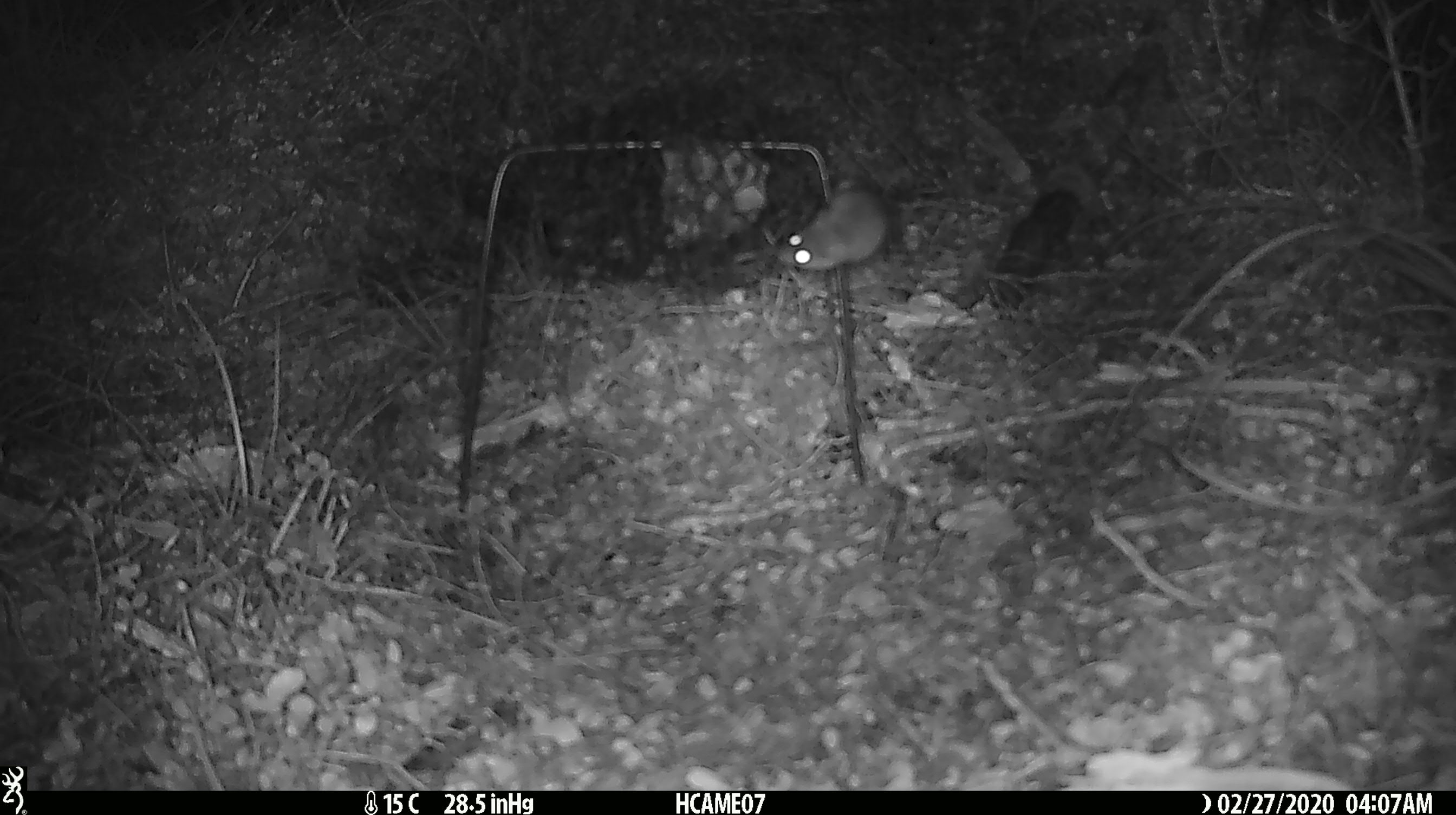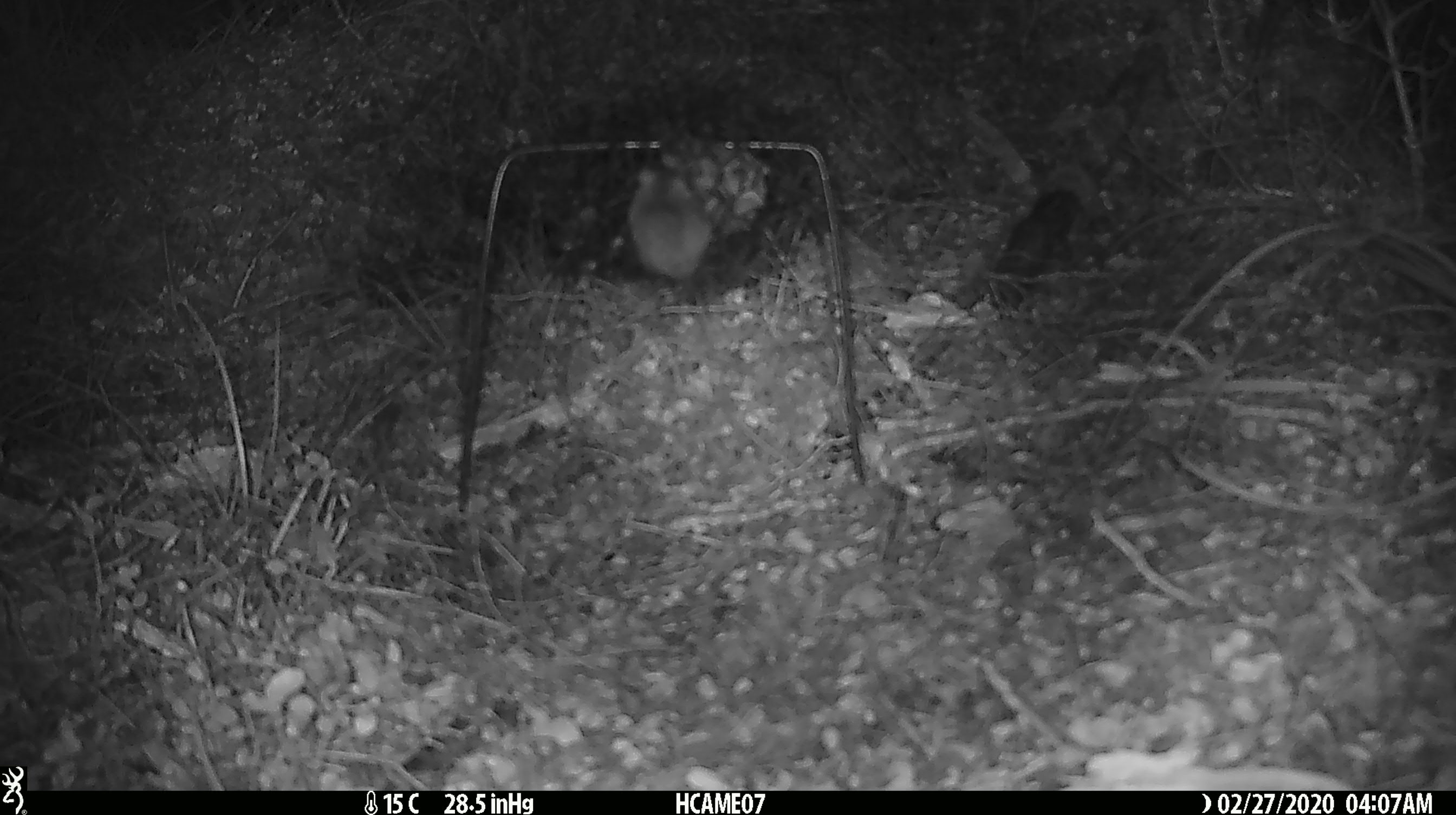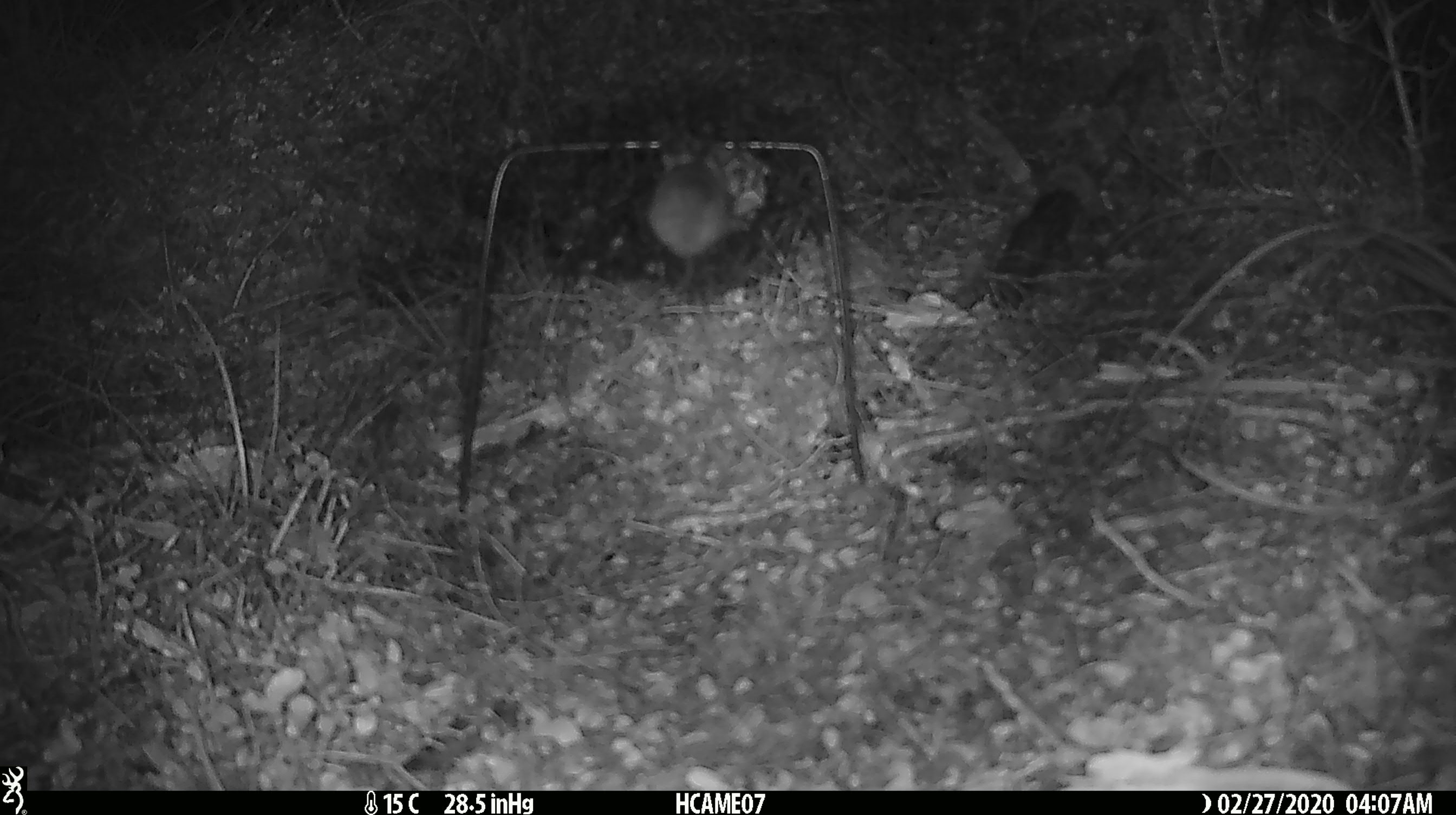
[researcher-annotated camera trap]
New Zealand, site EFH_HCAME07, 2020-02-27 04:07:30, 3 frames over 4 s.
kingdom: Animalia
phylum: Chordata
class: Mammalia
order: Rodentia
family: Muridae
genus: Mus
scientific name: Mus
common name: mouse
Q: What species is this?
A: Mouse (Mus).